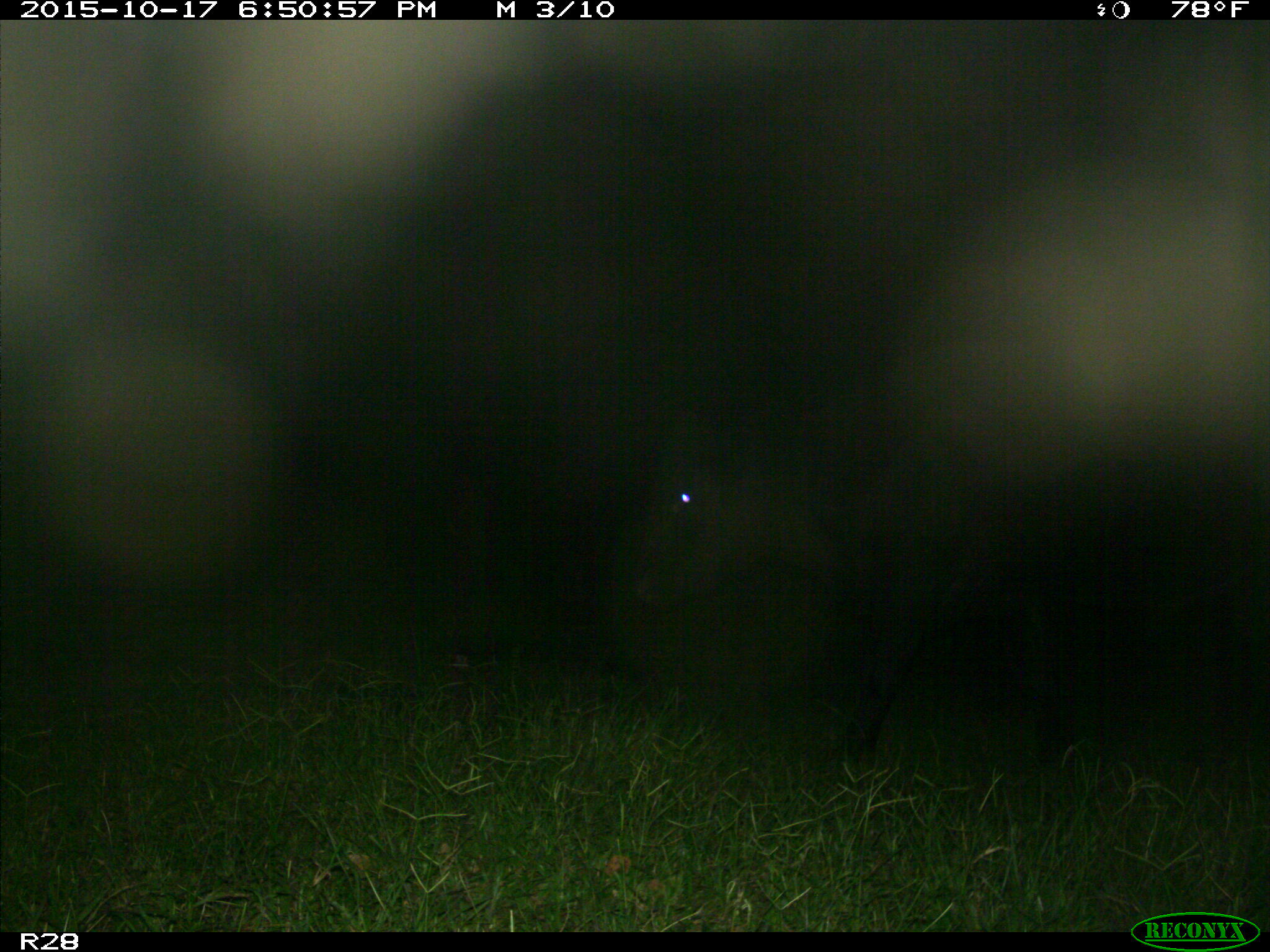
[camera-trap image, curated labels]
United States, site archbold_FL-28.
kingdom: Animalia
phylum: Chordata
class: Mammalia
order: Artiodactyla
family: Bovidae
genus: Bos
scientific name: Bos taurus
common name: domestic cow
Bos taurus (domestic cow).